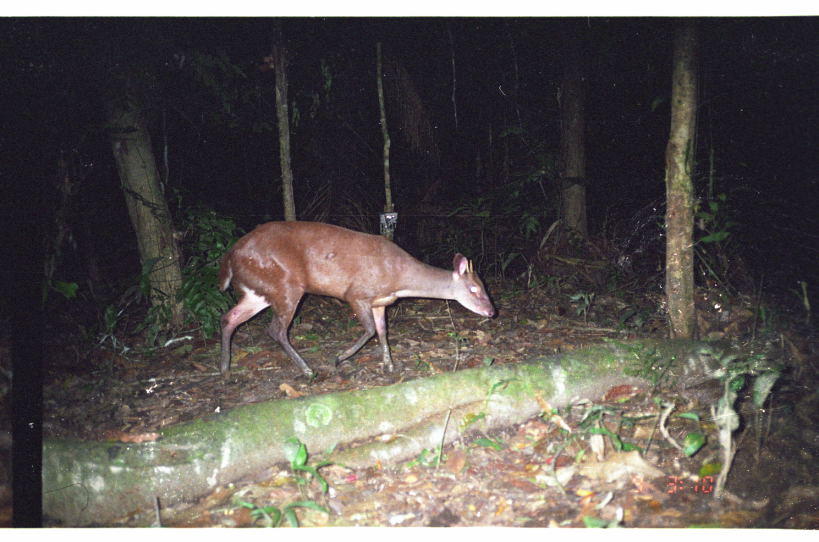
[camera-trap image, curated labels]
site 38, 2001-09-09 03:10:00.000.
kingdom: Animalia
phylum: Chordata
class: Mammalia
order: Artiodactyla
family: Cervidae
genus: Mazama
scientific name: Mazama americana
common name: red brocket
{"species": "Mazama americana (red brocket)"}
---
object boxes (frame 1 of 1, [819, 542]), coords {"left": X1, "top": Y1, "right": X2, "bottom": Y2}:
mazama americana: {"left": 214, "top": 218, "right": 497, "bottom": 383}